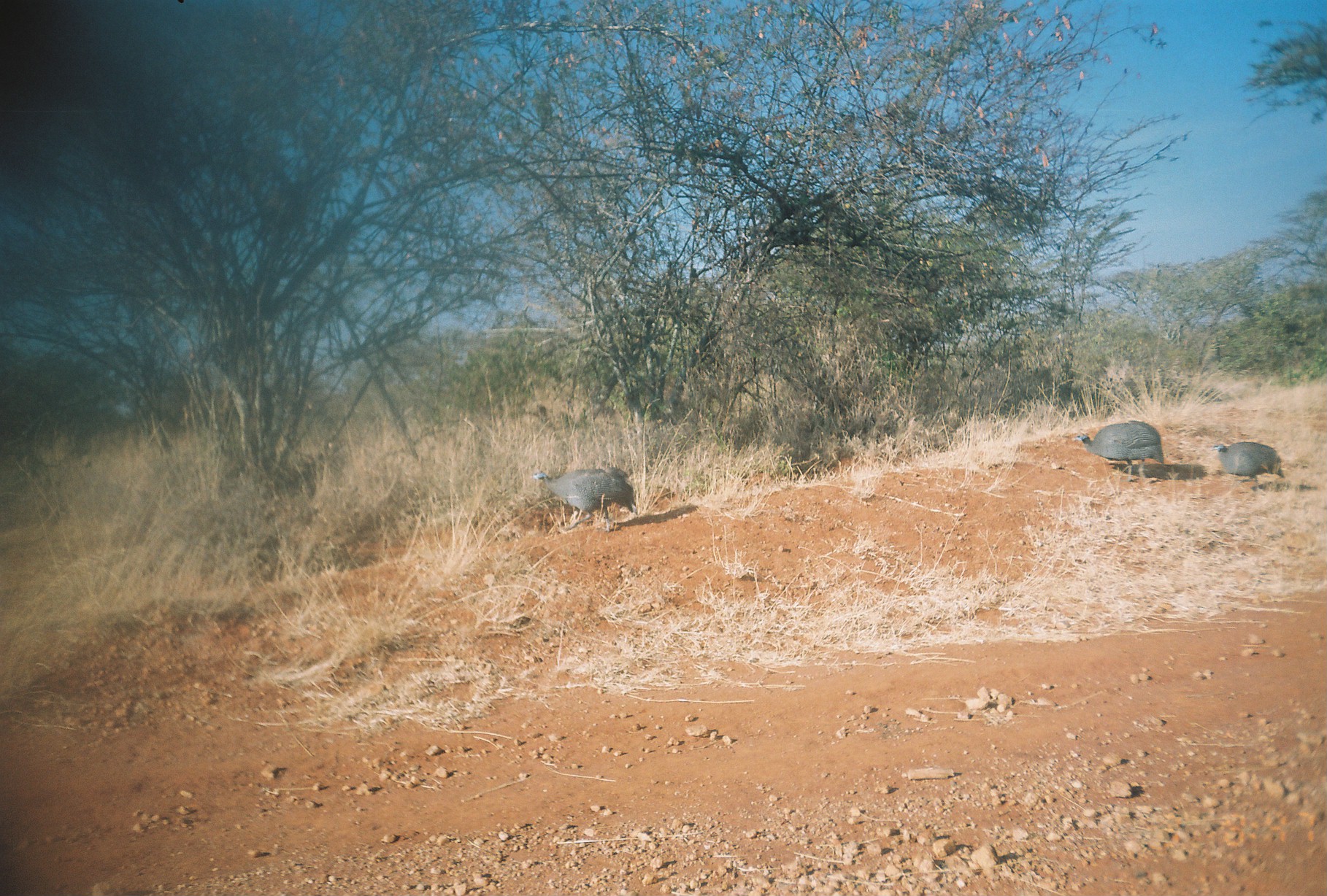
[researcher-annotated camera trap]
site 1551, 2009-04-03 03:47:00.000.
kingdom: Animalia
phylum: Chordata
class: Aves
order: Galliformes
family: Numididae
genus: Numida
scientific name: Numida meleagris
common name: helmeted guineafowl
Numida meleagris (helmeted guineafowl), count 3.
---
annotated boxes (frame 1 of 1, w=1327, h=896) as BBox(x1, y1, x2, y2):
numida meleagris: BBox(531, 467, 636, 533); BBox(1074, 420, 1165, 482); BBox(1209, 441, 1285, 492)